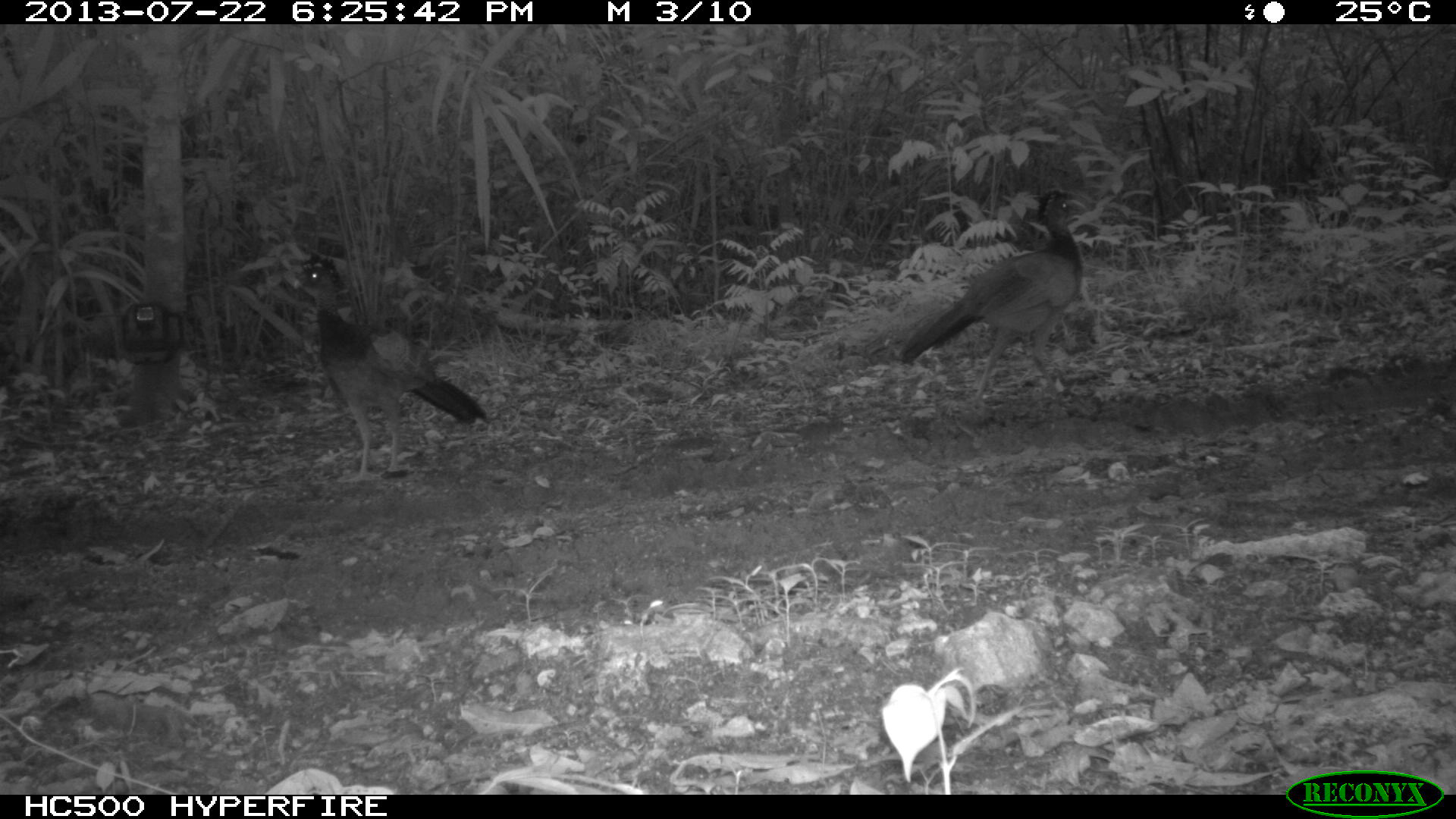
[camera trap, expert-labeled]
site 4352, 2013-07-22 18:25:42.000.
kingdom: Animalia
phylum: Chordata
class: Aves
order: Galliformes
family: Cracidae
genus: Crax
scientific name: Crax rubra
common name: great curassow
Crax rubra (great curassow), count 2.